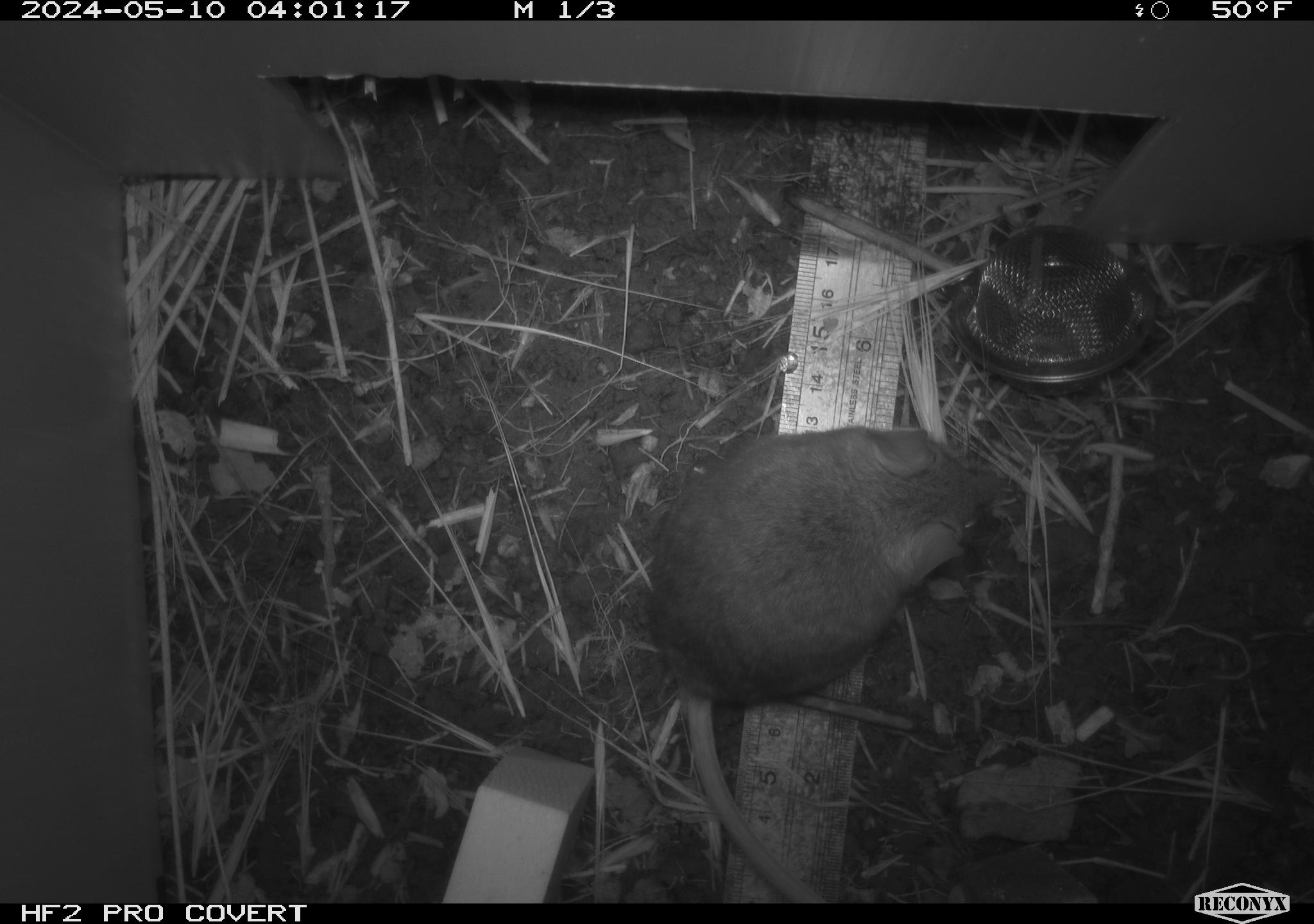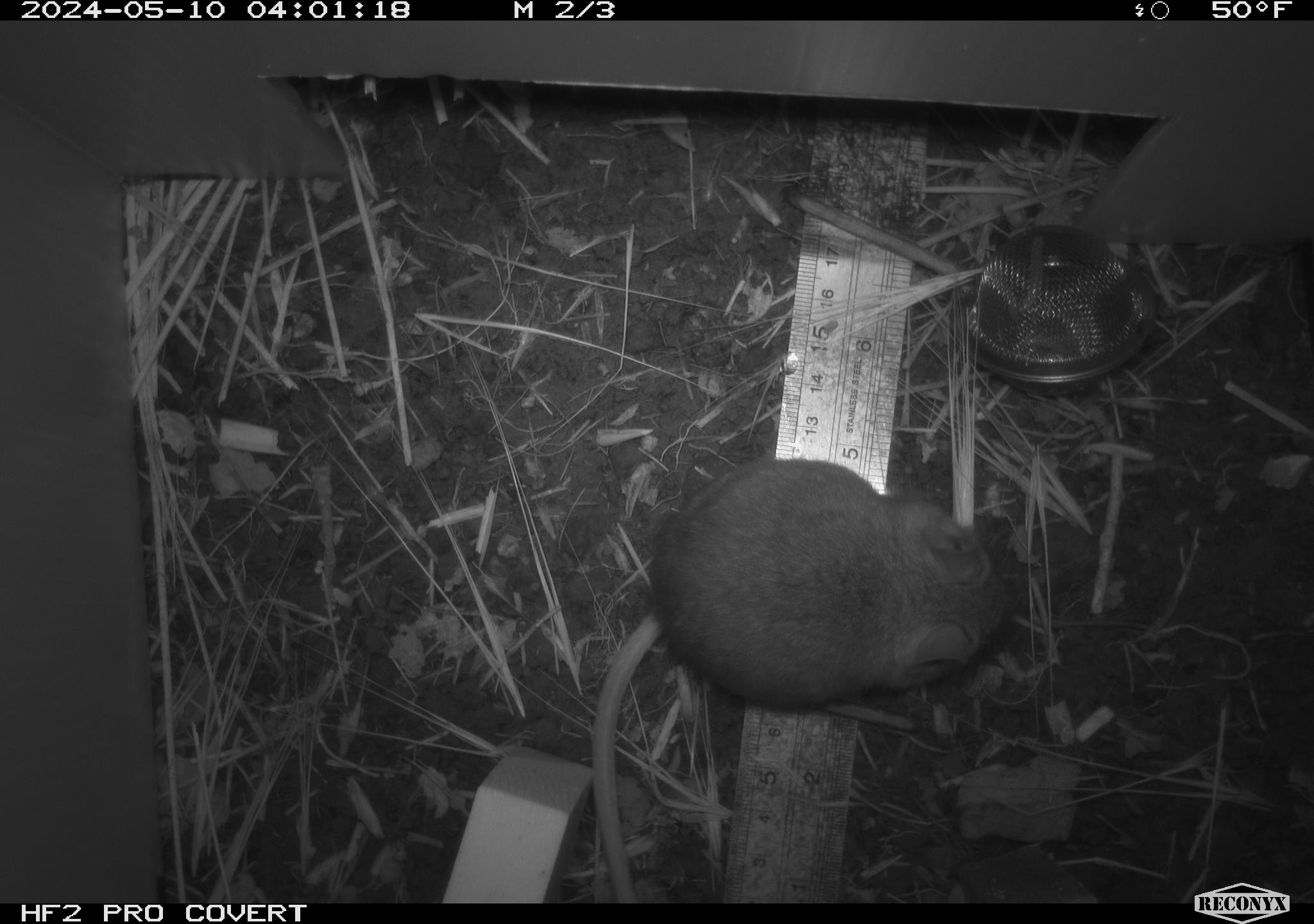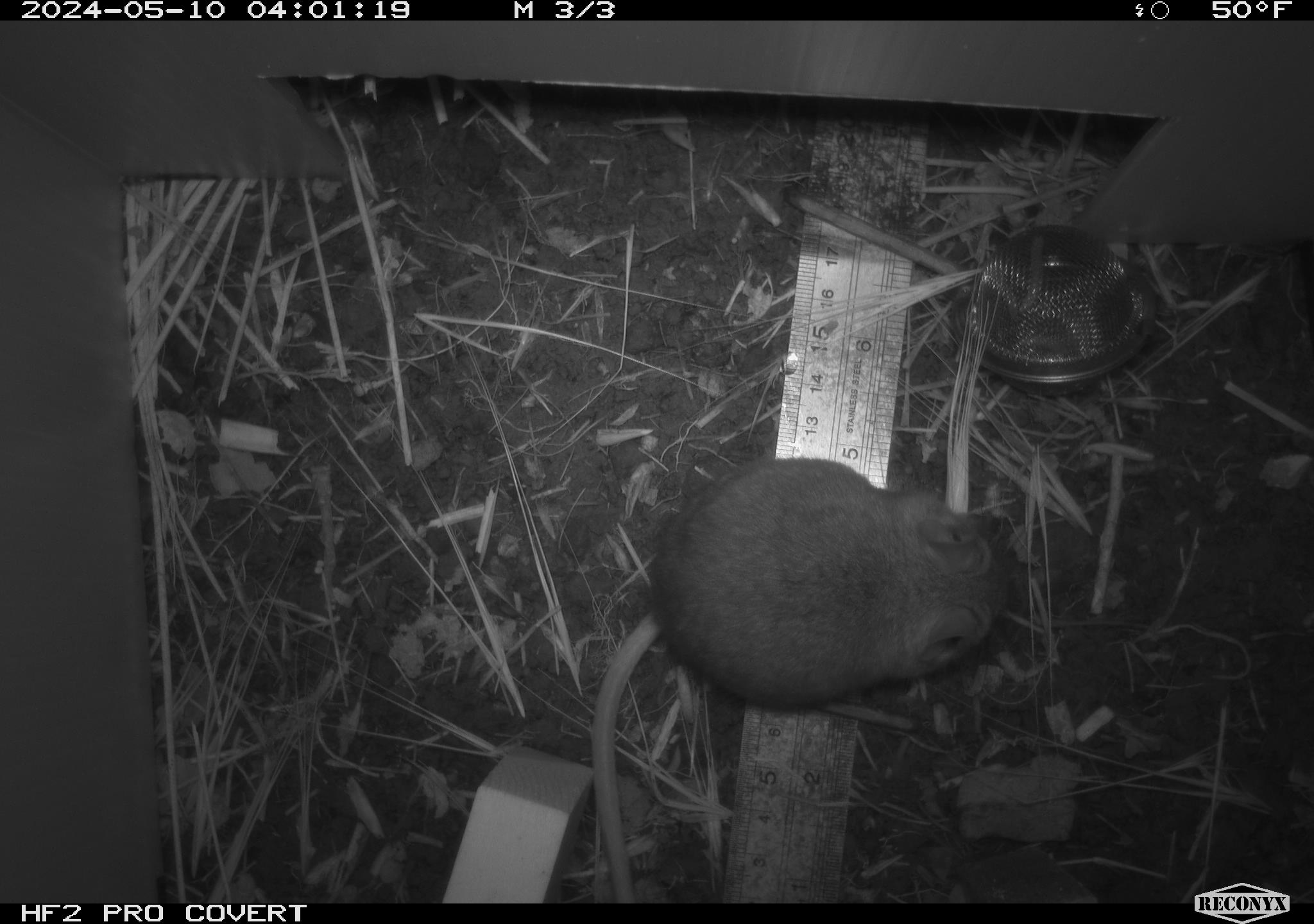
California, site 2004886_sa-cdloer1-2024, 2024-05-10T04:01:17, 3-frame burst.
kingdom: Animalia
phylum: Chordata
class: Mammalia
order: Rodentia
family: Cricetidae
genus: Neotoma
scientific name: Neotoma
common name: pack rat or woodrat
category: neotoma species